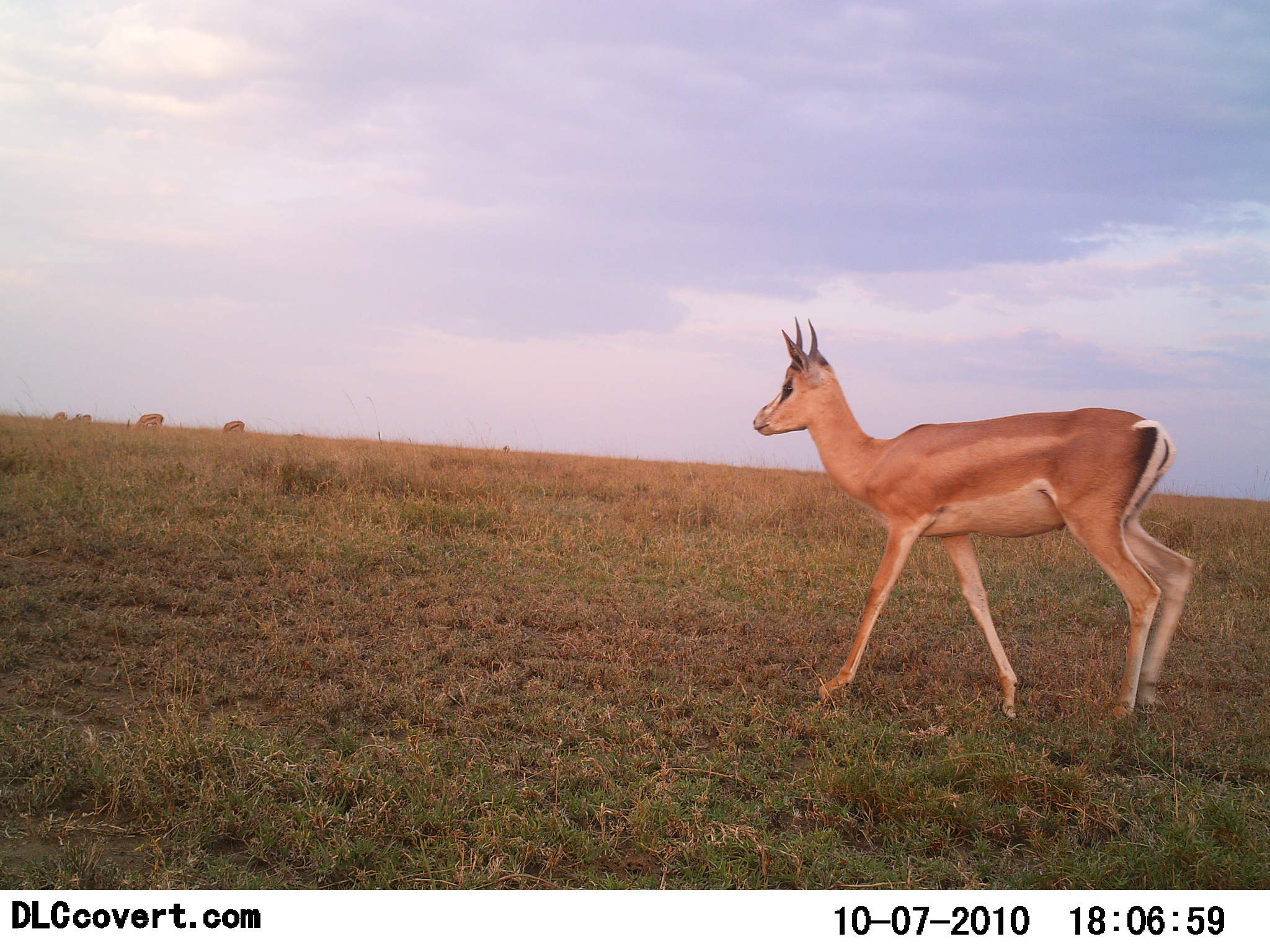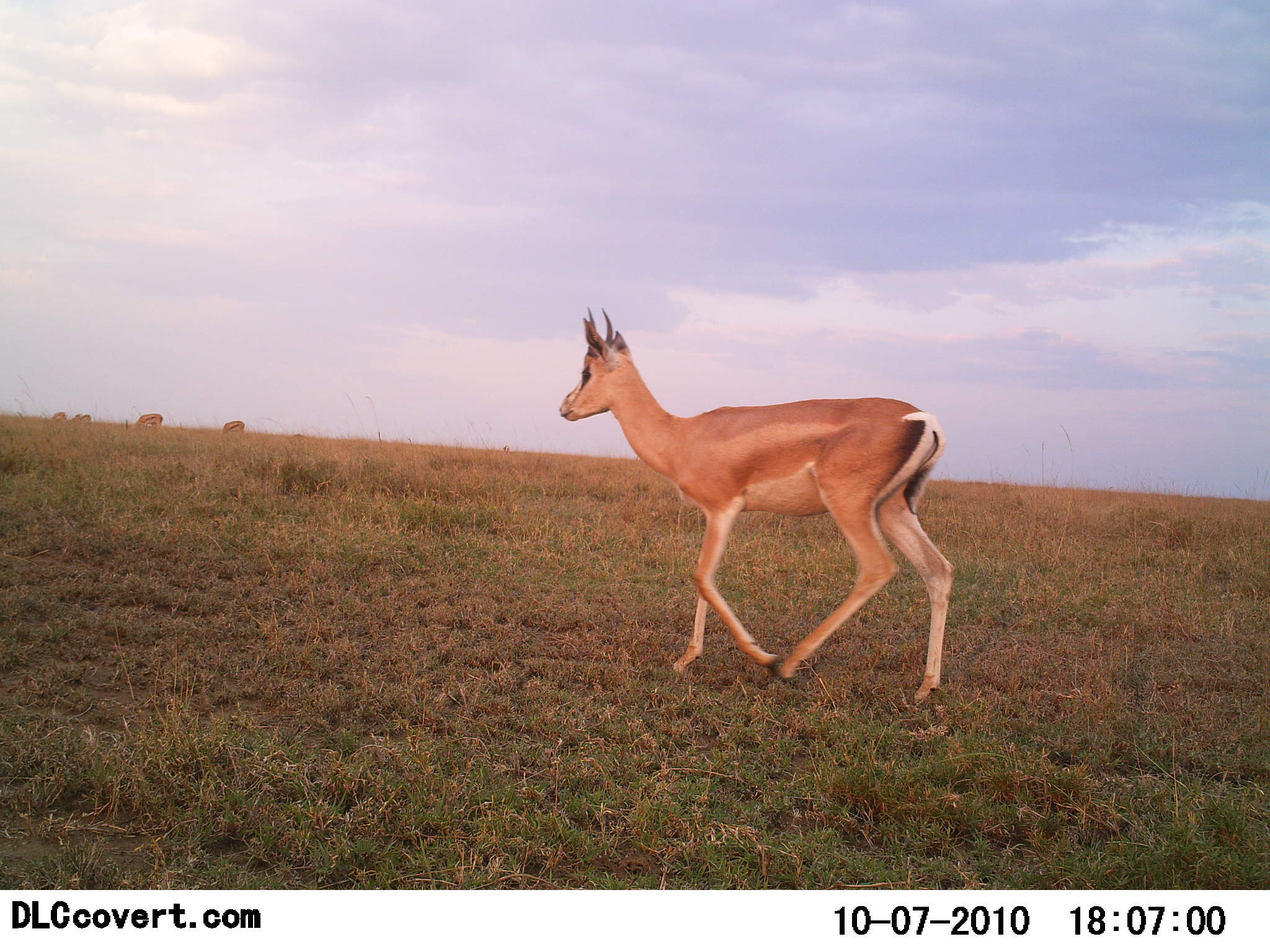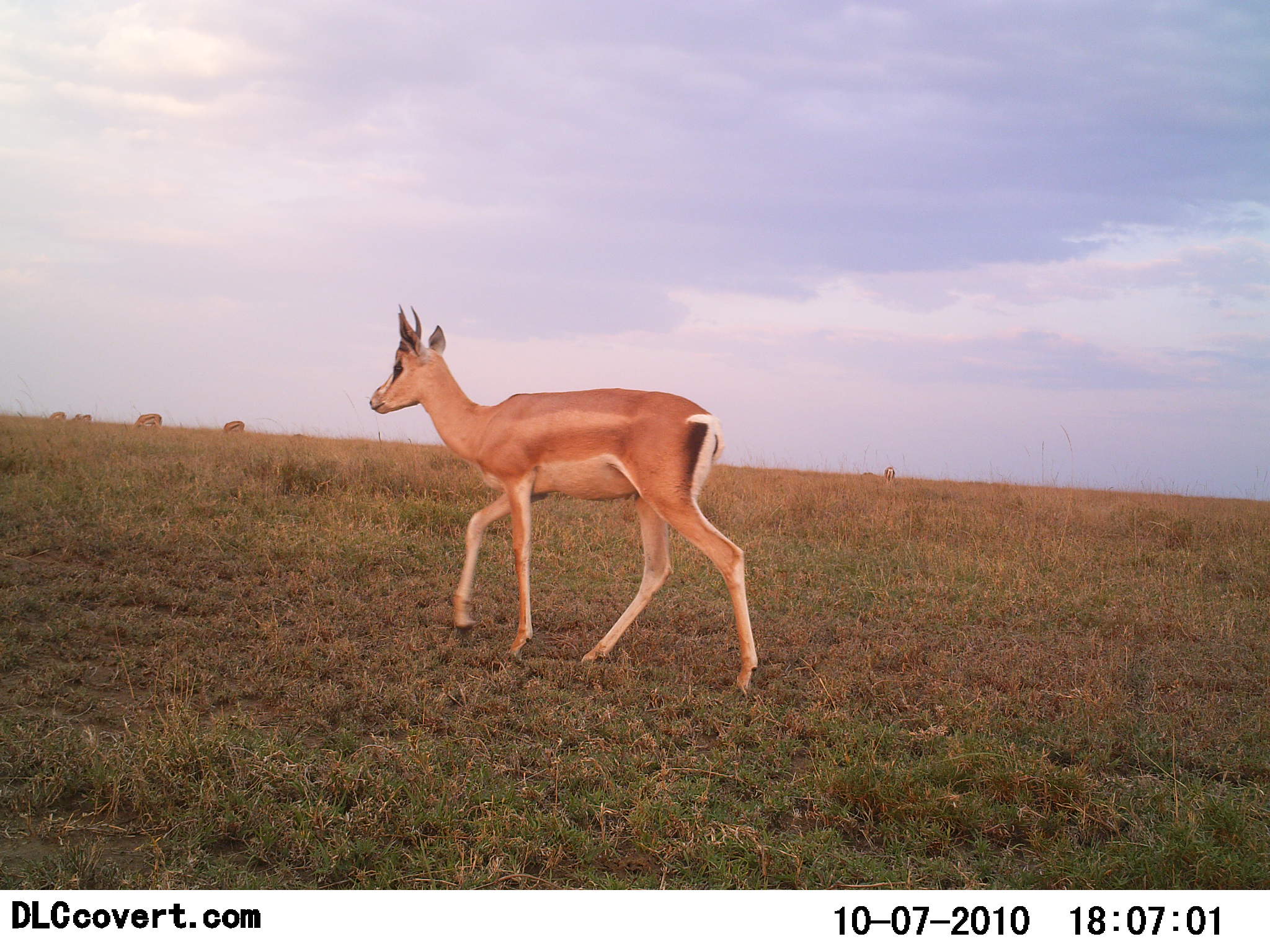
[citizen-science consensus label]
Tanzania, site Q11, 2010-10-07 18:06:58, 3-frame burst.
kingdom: Animalia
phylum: Chordata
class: Mammalia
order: Artiodactyla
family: Bovidae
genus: Nanger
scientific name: Nanger granti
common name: grant's gazelle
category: gazellegrants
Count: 1.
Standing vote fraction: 13%.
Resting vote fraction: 0%.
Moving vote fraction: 100%.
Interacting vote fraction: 7%.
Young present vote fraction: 7%.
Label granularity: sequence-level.